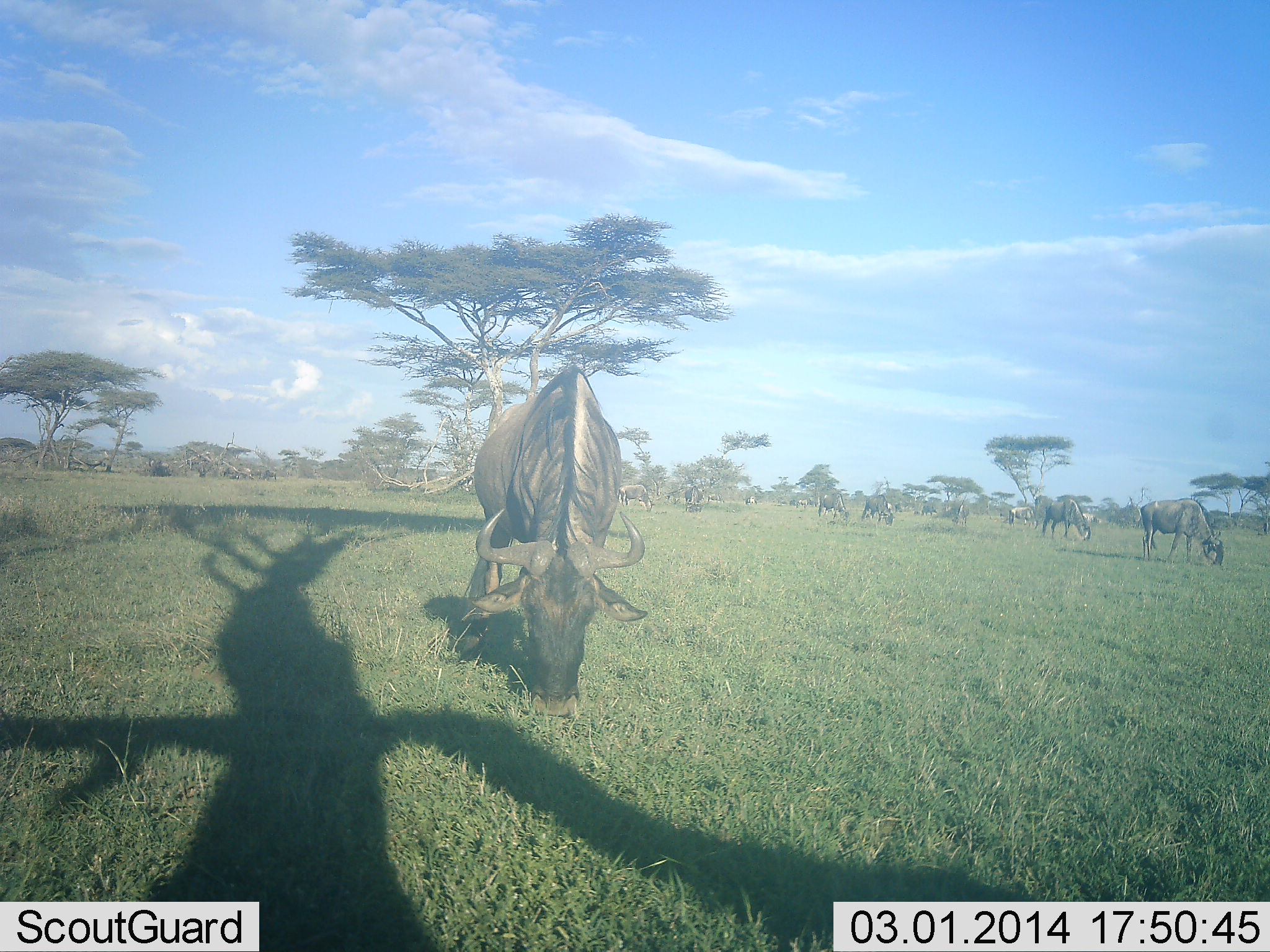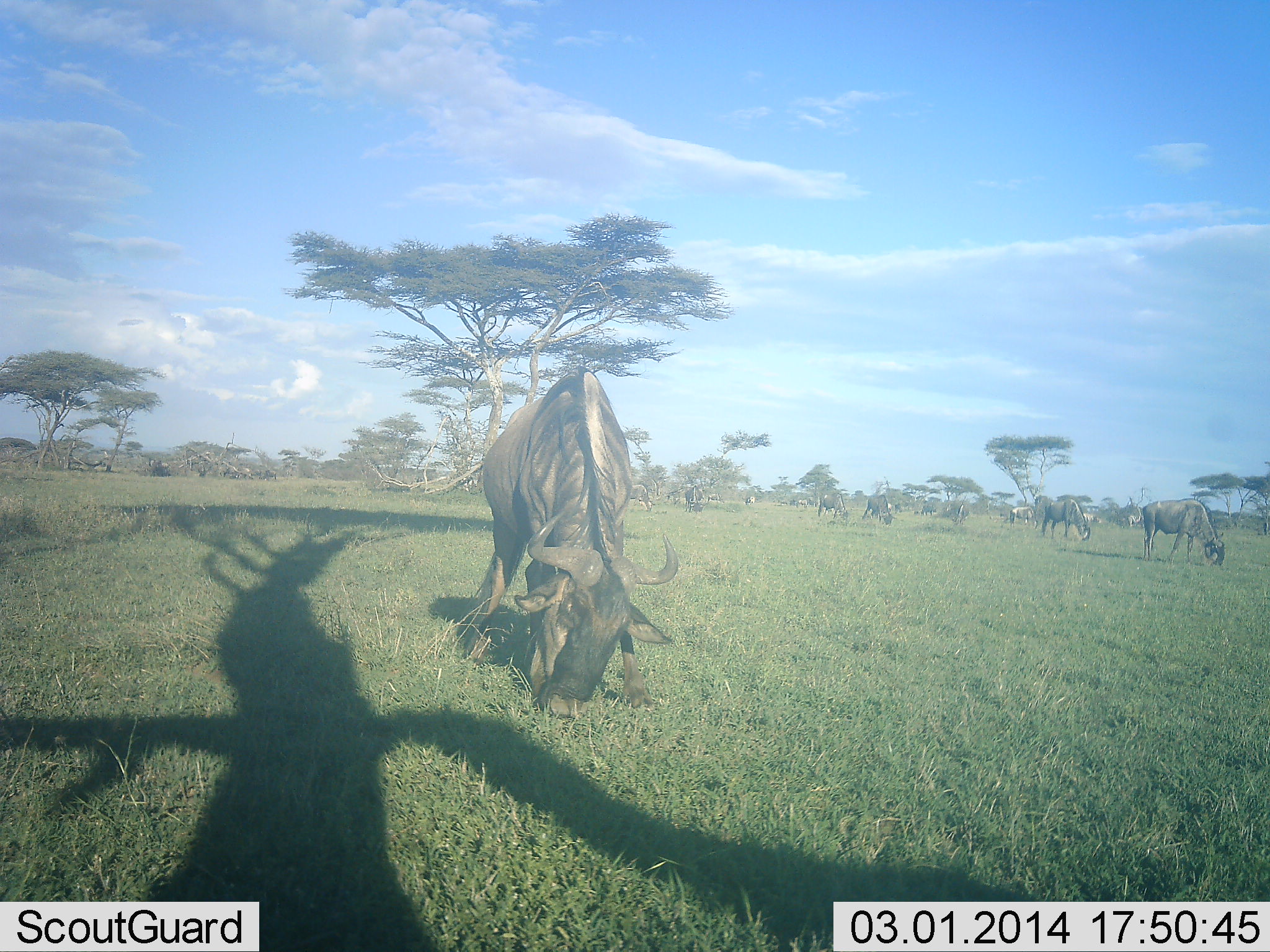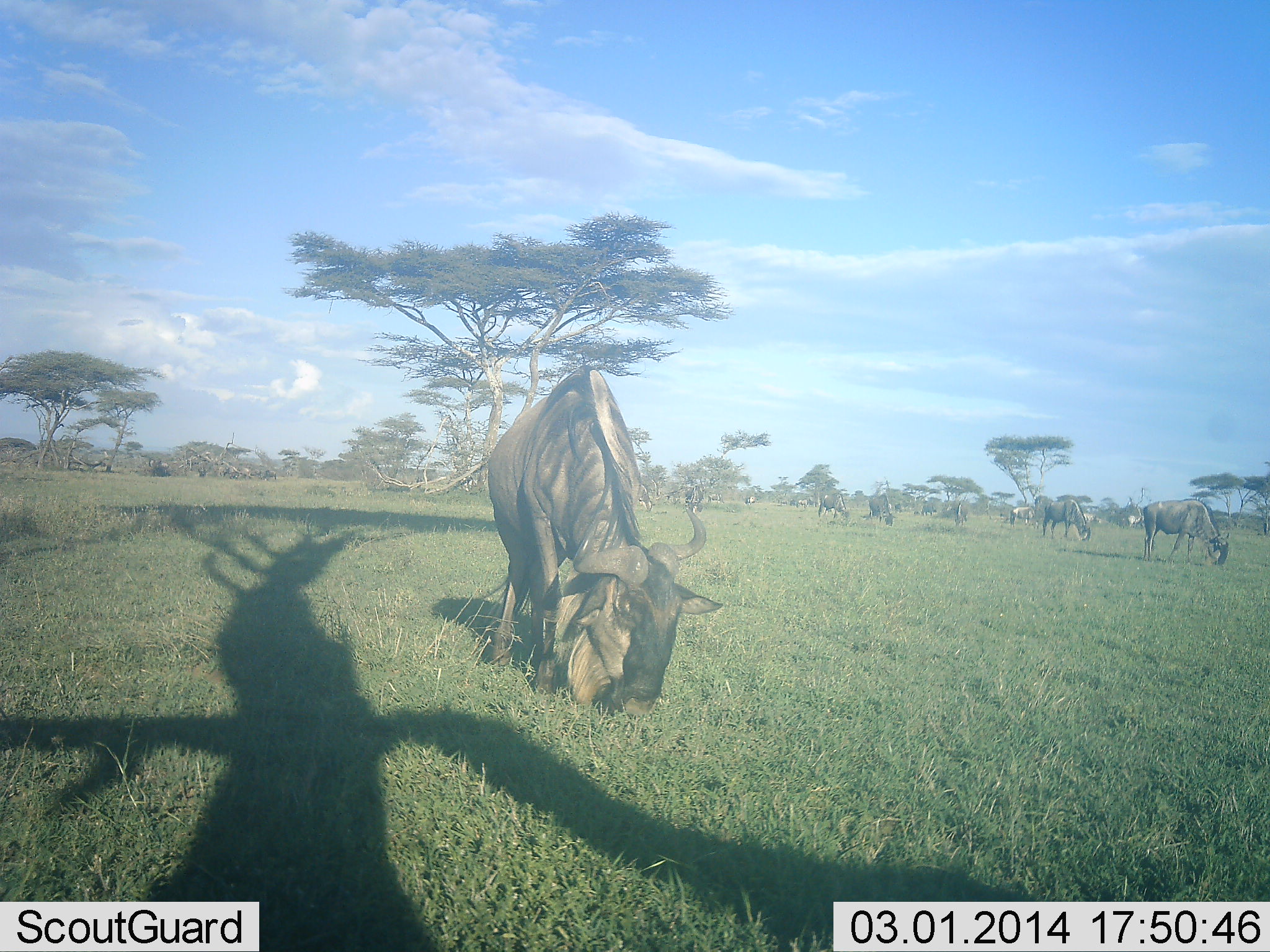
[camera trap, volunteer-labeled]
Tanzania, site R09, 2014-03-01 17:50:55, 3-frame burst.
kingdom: Animalia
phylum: Chordata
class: Mammalia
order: Artiodactyla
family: Bovidae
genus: Connochaetes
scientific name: Connochaetes taurinus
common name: blue wildebeest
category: wildebeest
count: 11-50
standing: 27%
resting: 0%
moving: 36%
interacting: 0%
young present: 0%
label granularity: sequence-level